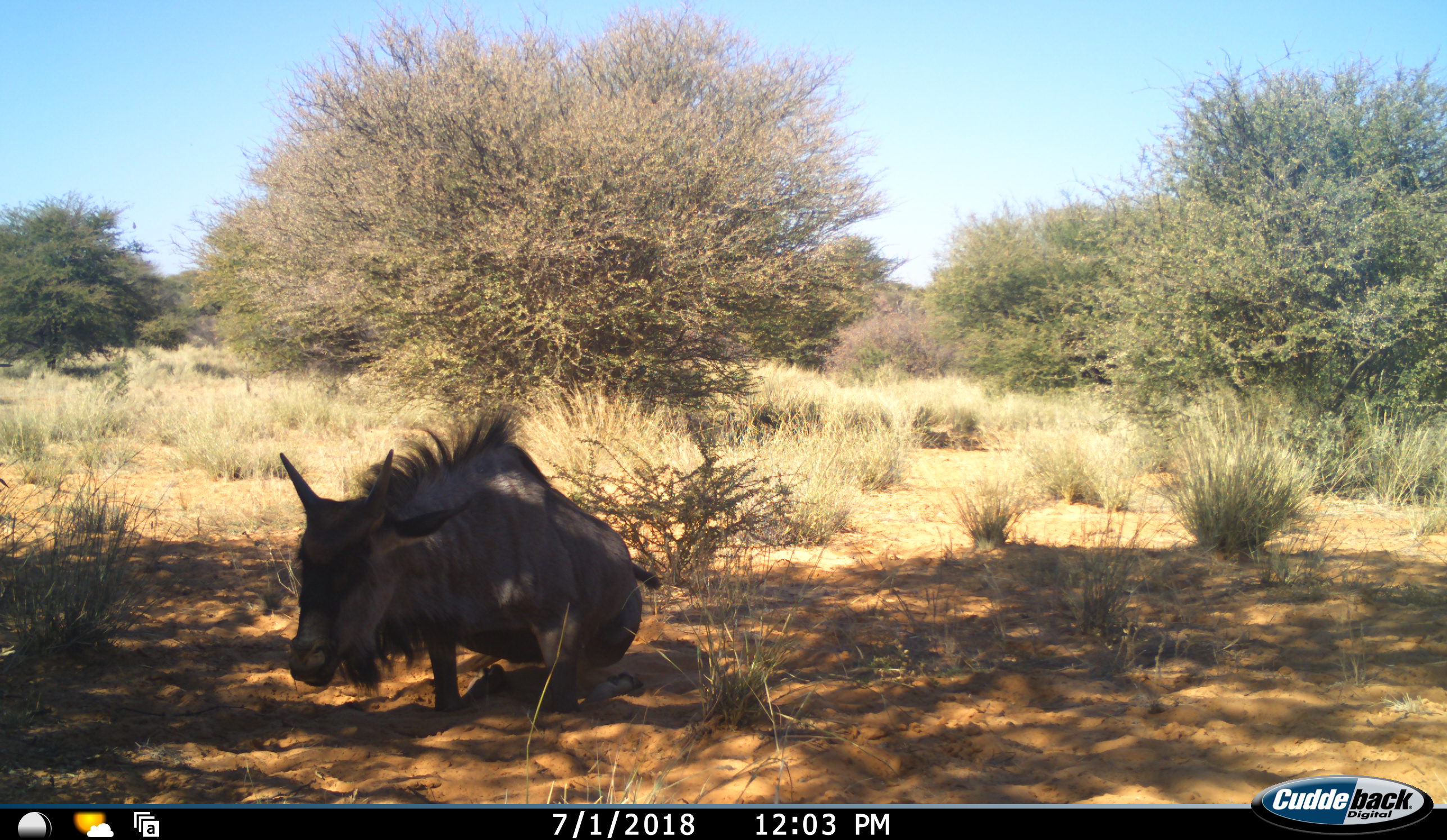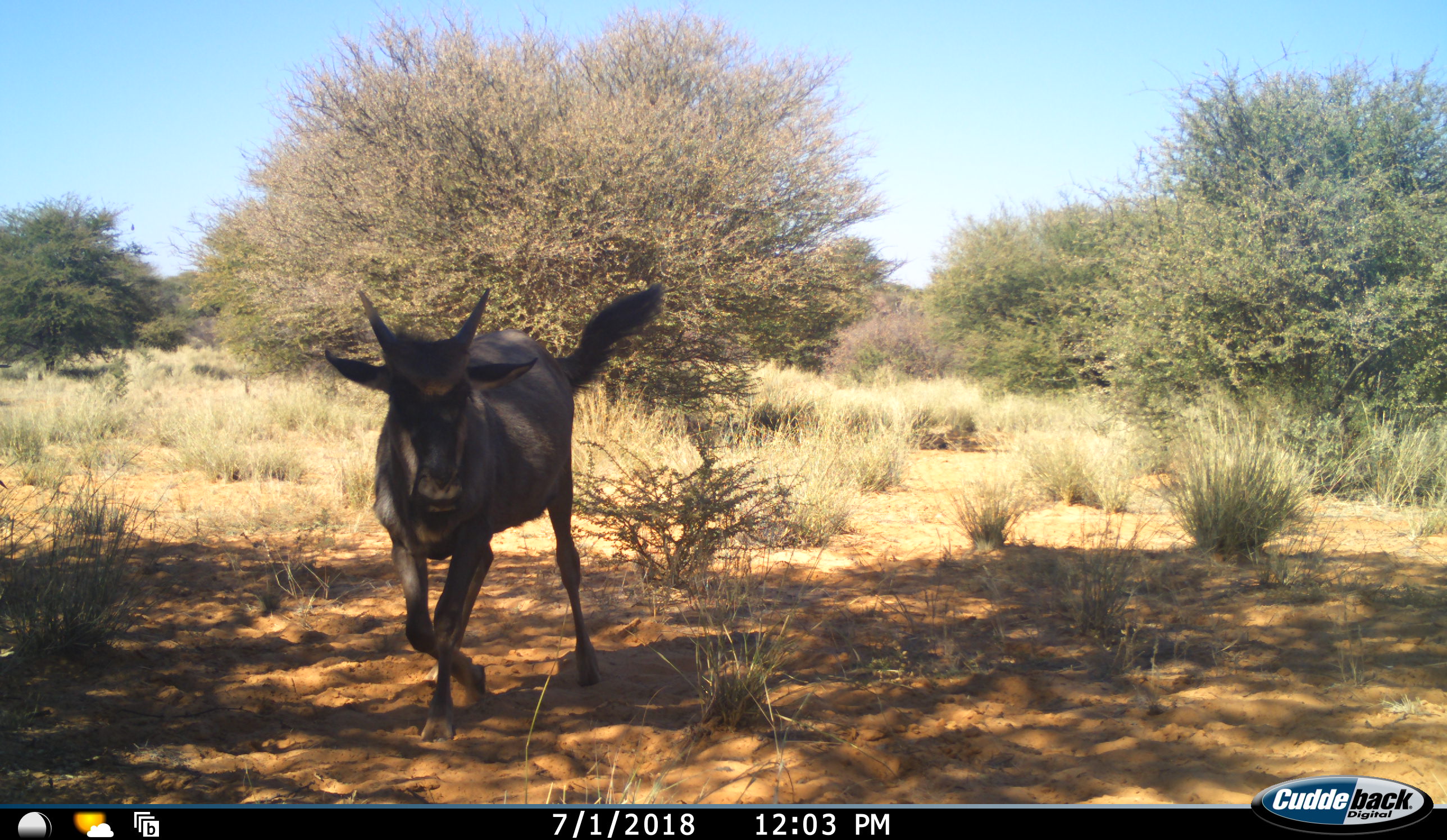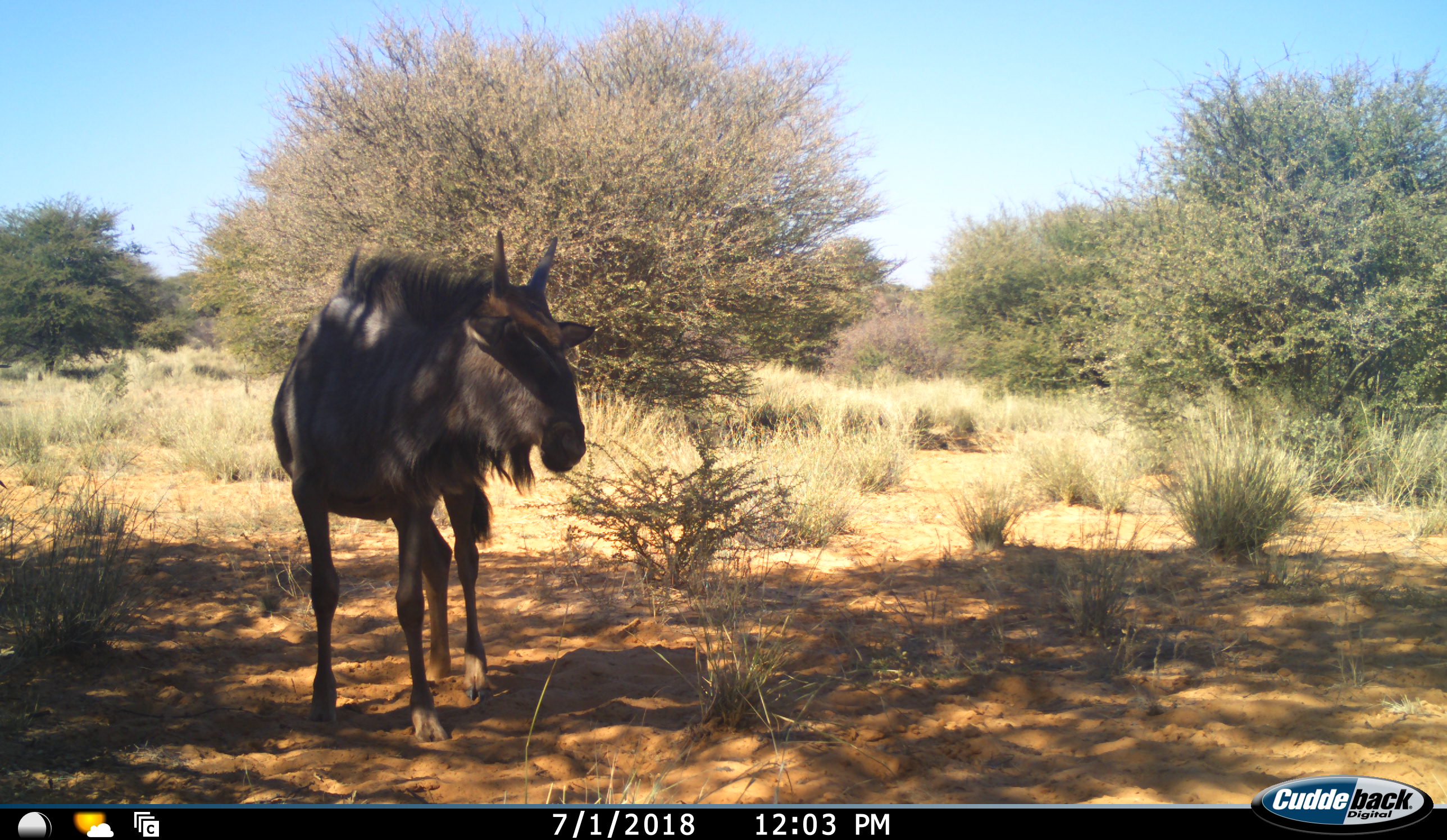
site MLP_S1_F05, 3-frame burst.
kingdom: Animalia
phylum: Chordata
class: Mammalia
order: Artiodactyla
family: Bovidae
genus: Connochaetes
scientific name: Connochaetes taurinus taurinus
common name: blue wildebeest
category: wildebeestblue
Wildebeestblue (blue wildebeest) (Connochaetes taurinus taurinus), count 1. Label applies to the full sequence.